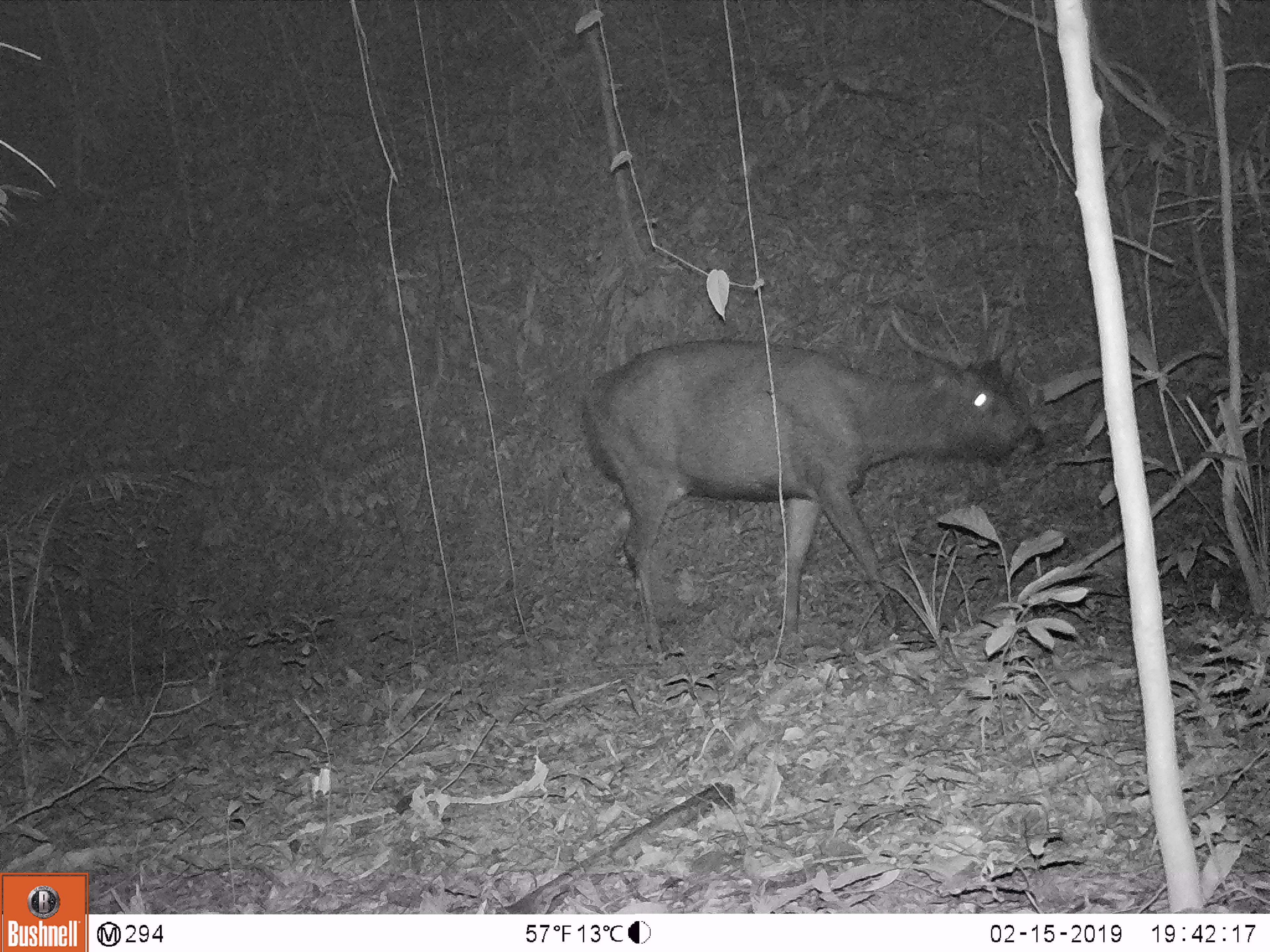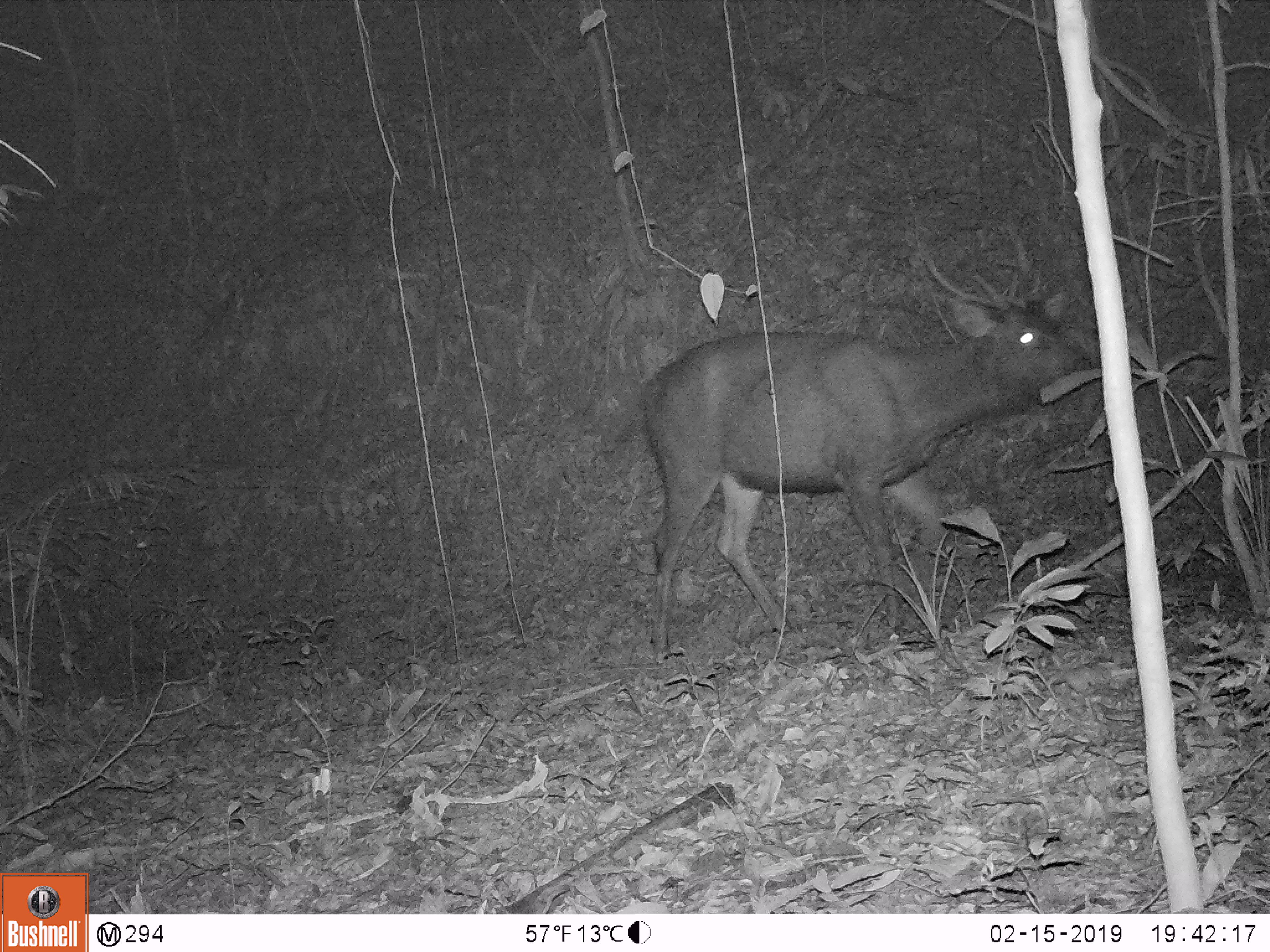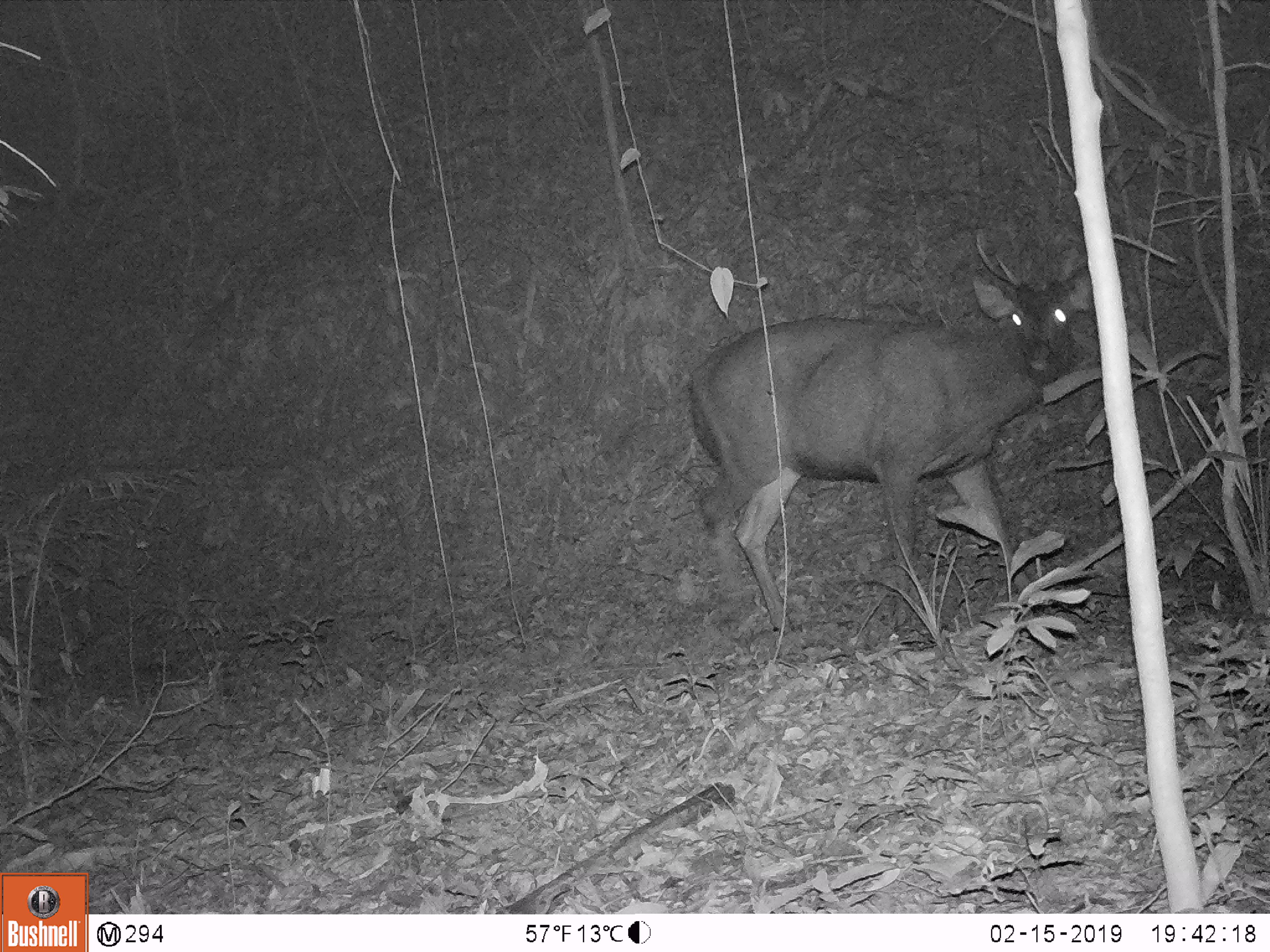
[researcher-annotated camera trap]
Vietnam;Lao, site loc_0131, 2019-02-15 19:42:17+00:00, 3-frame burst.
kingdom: Animalia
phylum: Chordata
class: Mammalia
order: Artiodactyla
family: Cervidae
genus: Rusa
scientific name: Rusa unicolor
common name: sambar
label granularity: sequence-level